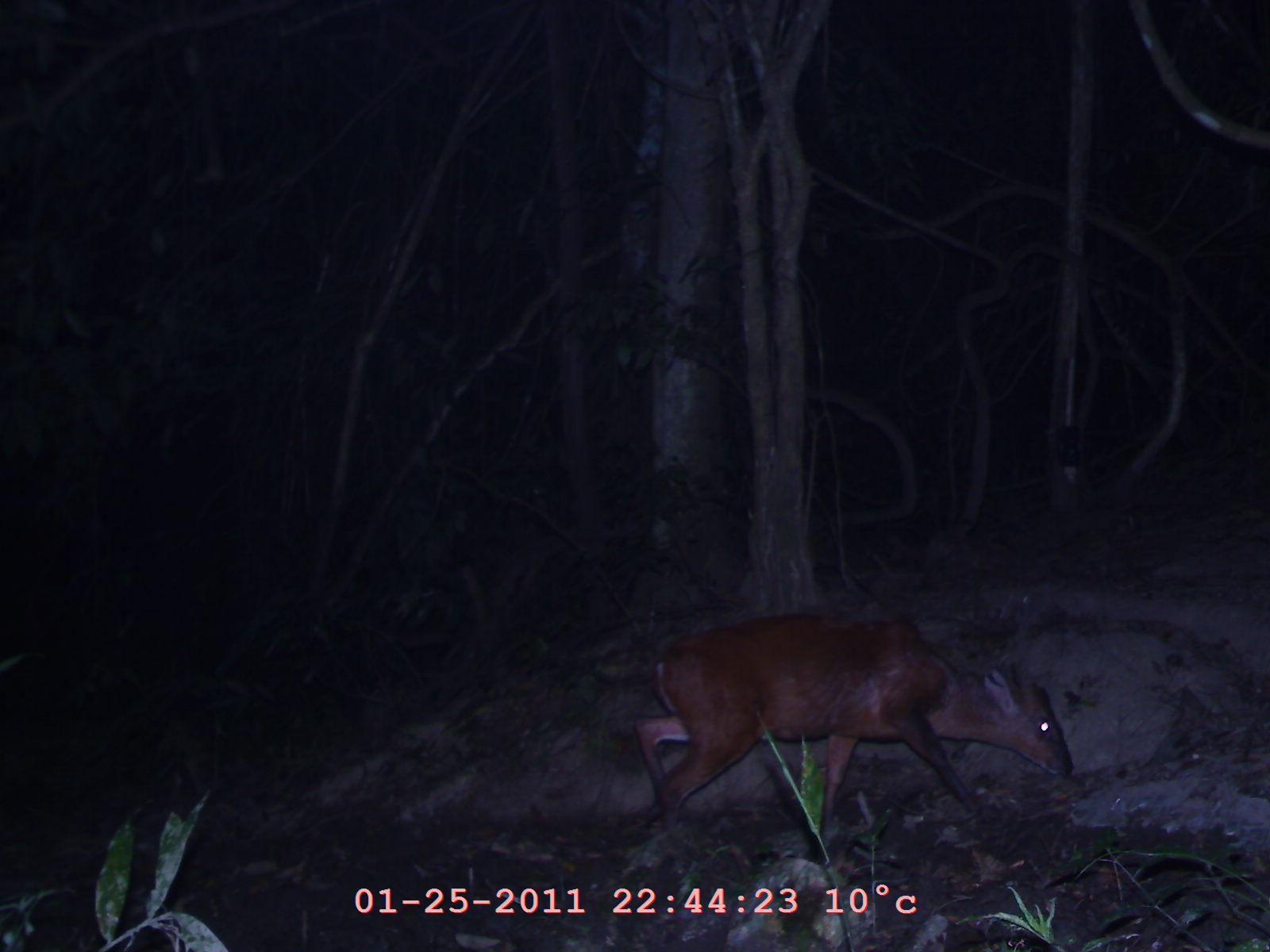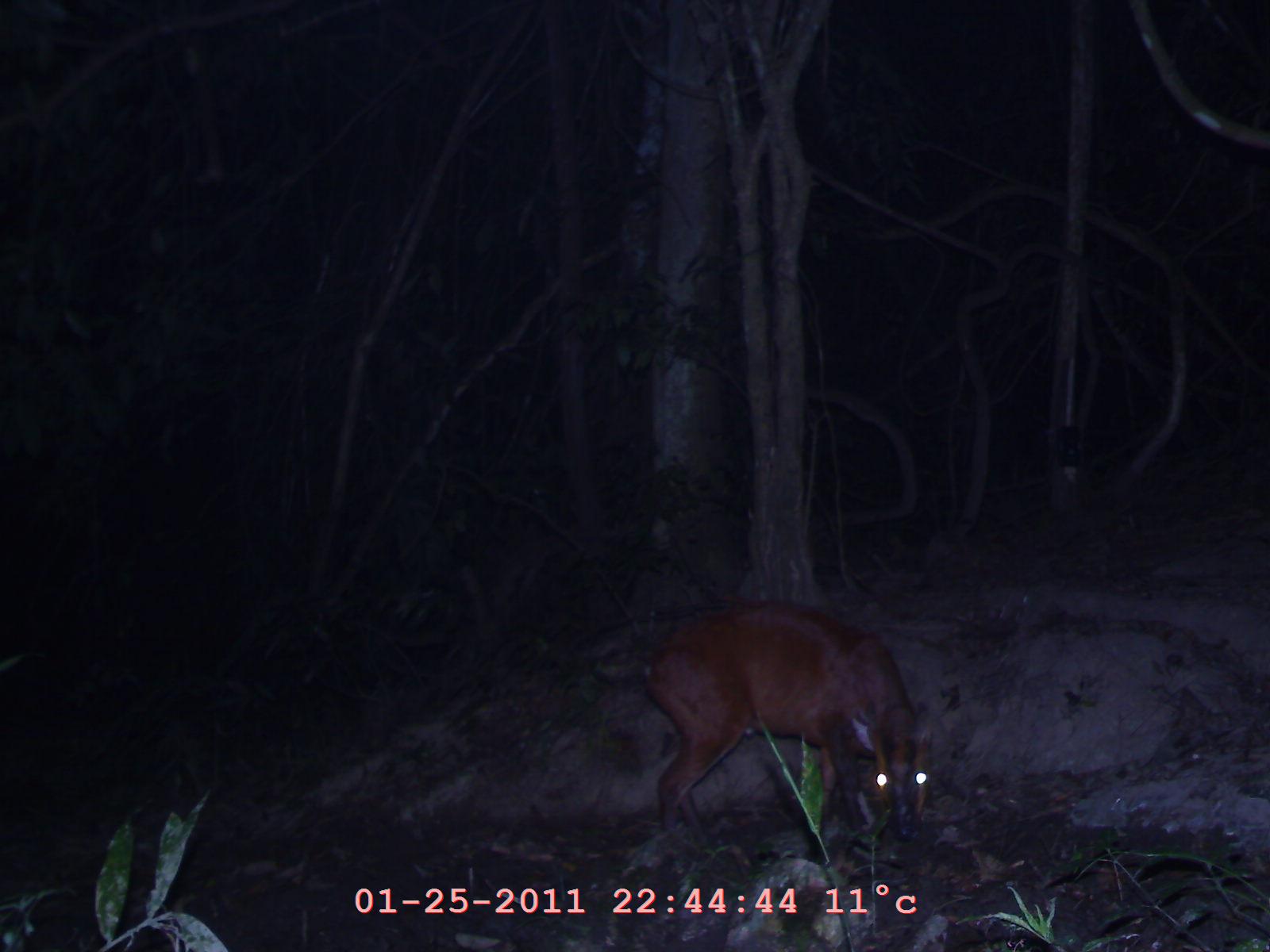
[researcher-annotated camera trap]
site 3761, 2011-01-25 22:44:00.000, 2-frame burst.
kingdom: Animalia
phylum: Chordata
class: Mammalia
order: Artiodactyla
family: Cervidae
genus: Muntiacus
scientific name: Muntiacus muntjak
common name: southern red muntjac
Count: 1.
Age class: adult.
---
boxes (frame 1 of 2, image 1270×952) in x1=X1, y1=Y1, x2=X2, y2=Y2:
muntiacus muntjak: x1=630, y1=611, x2=1076, y2=845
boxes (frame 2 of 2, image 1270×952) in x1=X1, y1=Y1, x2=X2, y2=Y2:
muntiacus muntjak: x1=593, y1=602, x2=934, y2=845